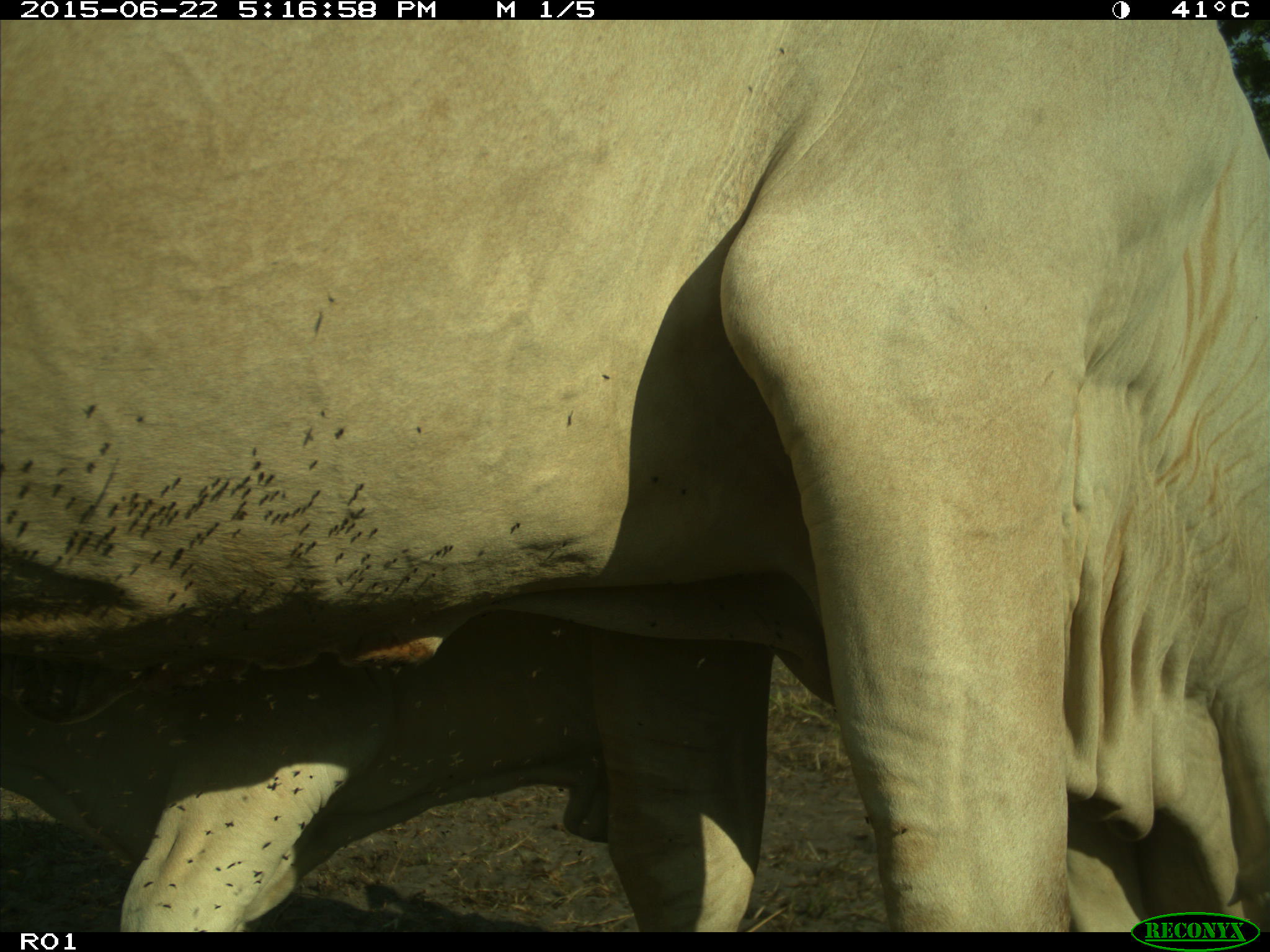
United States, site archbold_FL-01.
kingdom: Animalia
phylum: Chordata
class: Mammalia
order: Artiodactyla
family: Bovidae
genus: Bos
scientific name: Bos taurus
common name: domestic cow